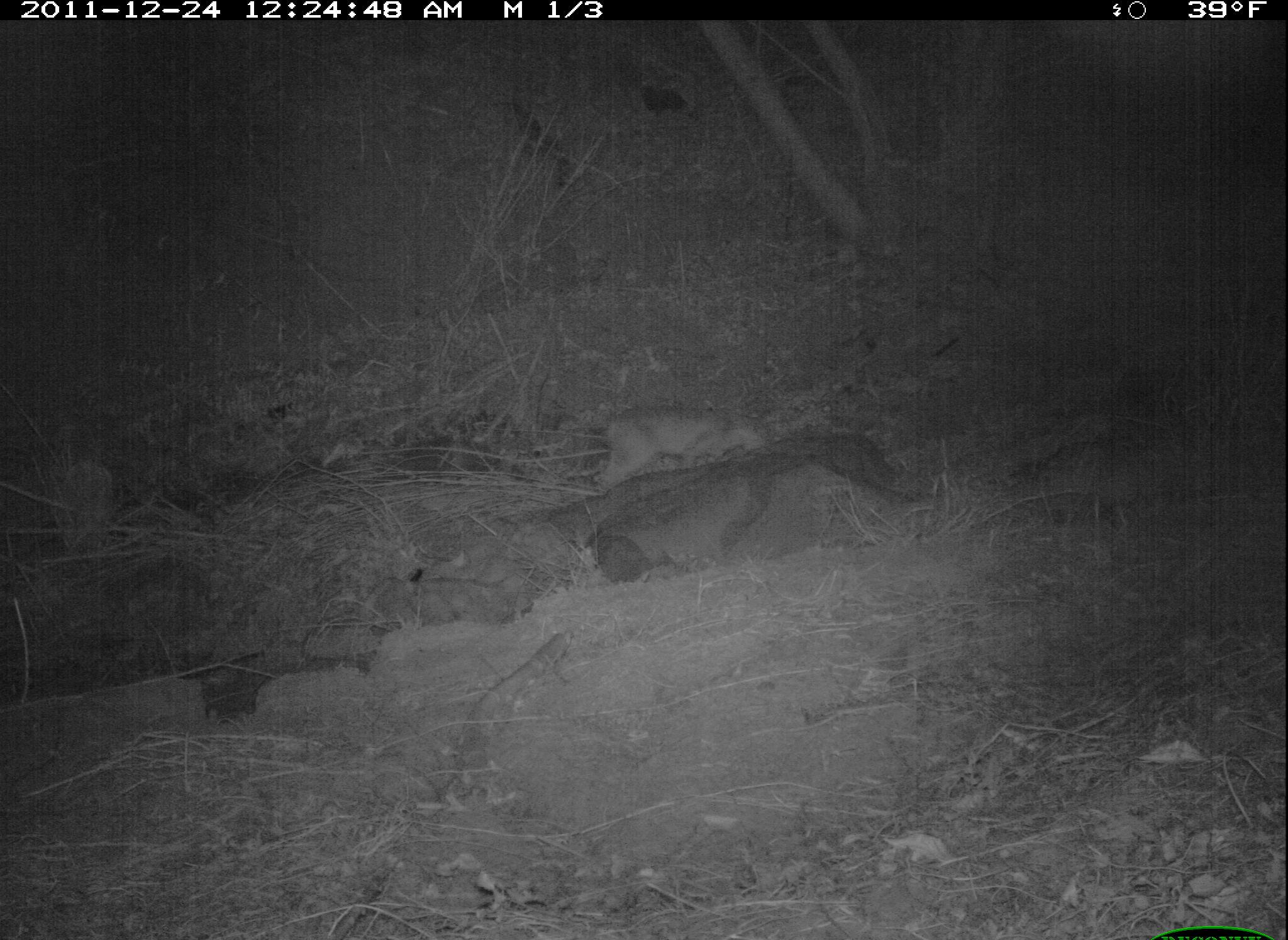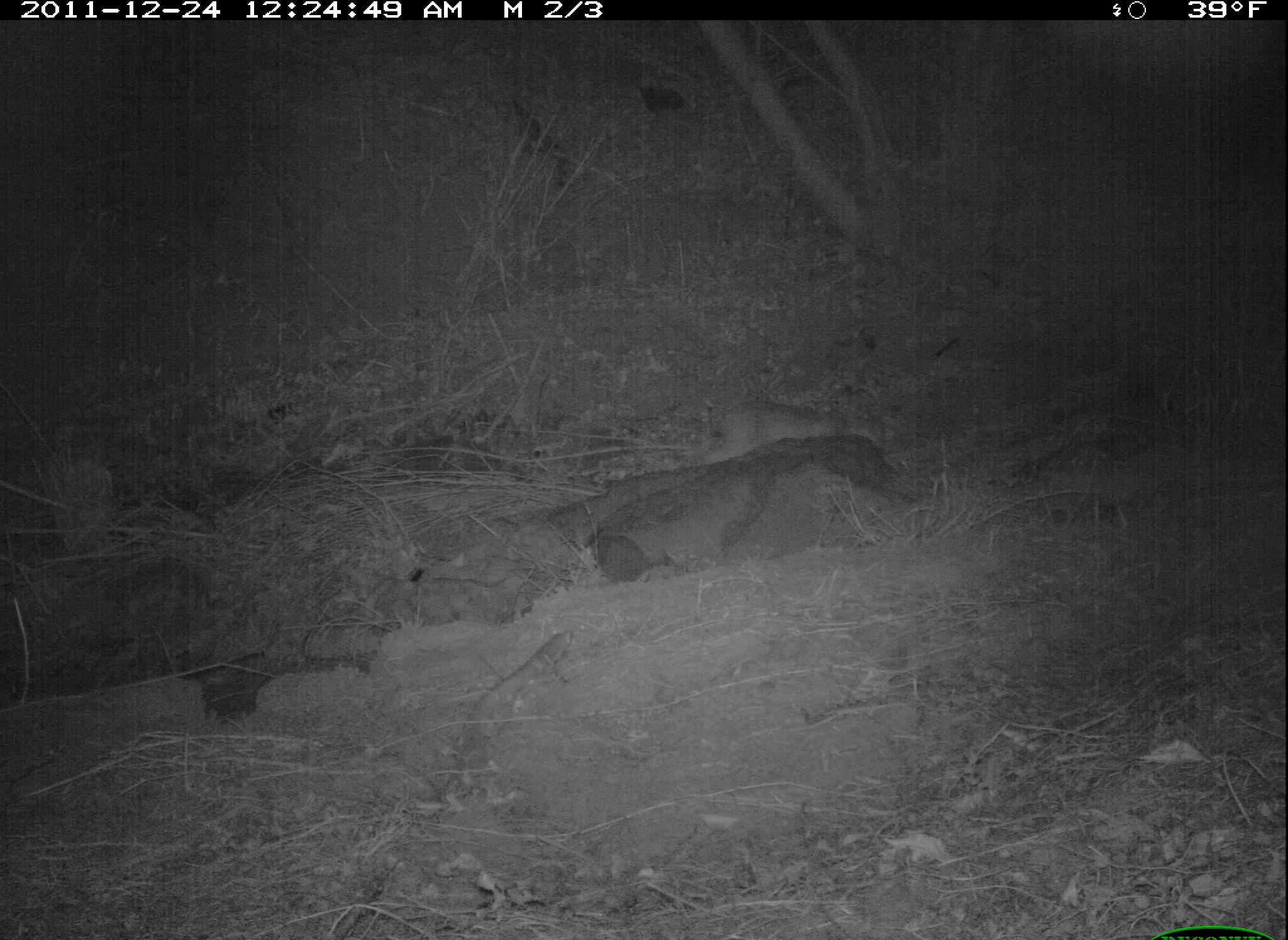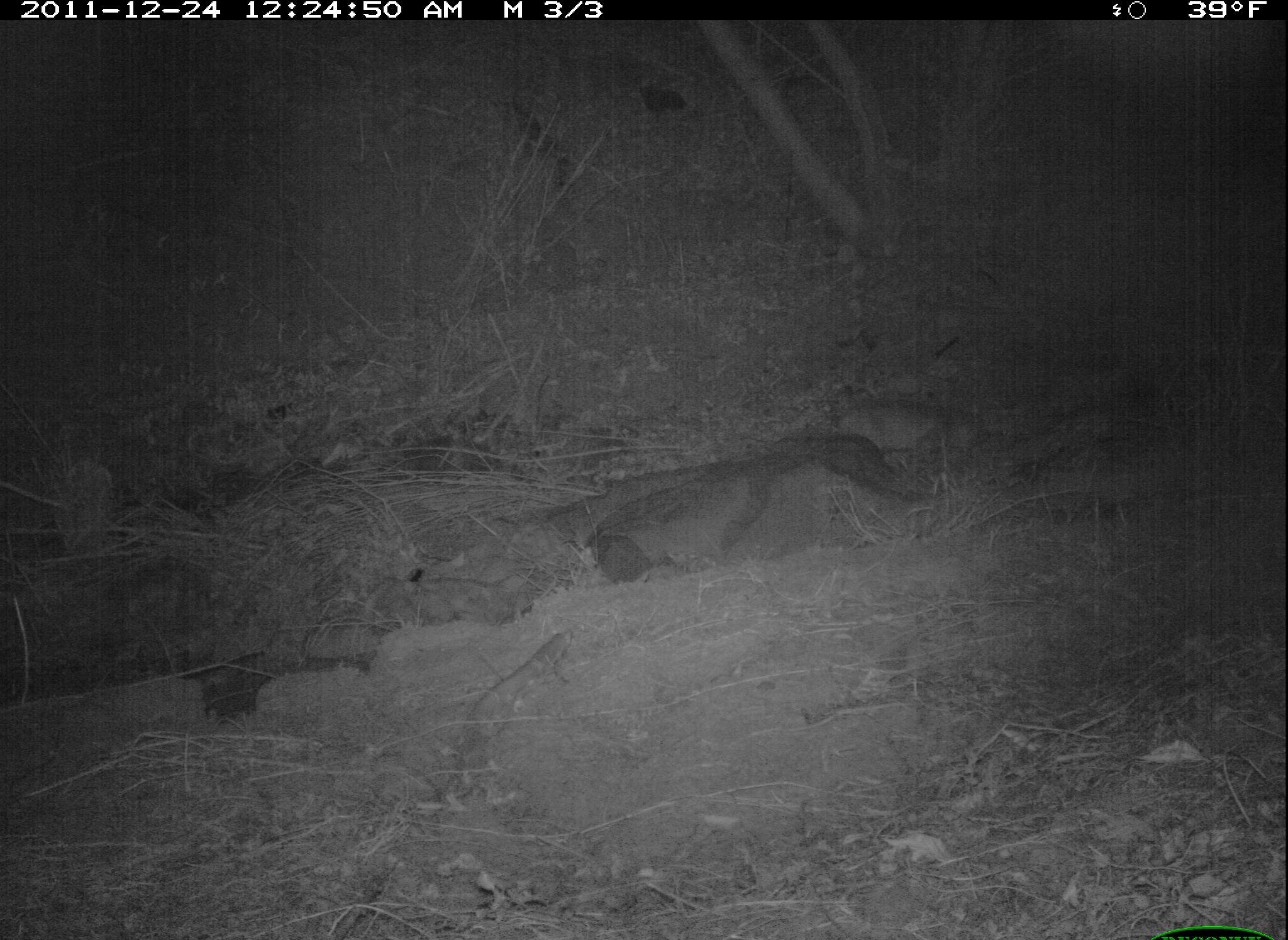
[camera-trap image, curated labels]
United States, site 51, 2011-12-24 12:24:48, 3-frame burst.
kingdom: Animalia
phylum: Chordata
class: Mammalia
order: Carnivora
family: Felidae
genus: Lynx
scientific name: Lynx rufus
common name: bobcat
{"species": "bobcat (Lynx rufus)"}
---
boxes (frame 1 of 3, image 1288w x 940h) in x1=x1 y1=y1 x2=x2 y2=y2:
bobcat: x1=576 y1=391 x2=794 y2=517